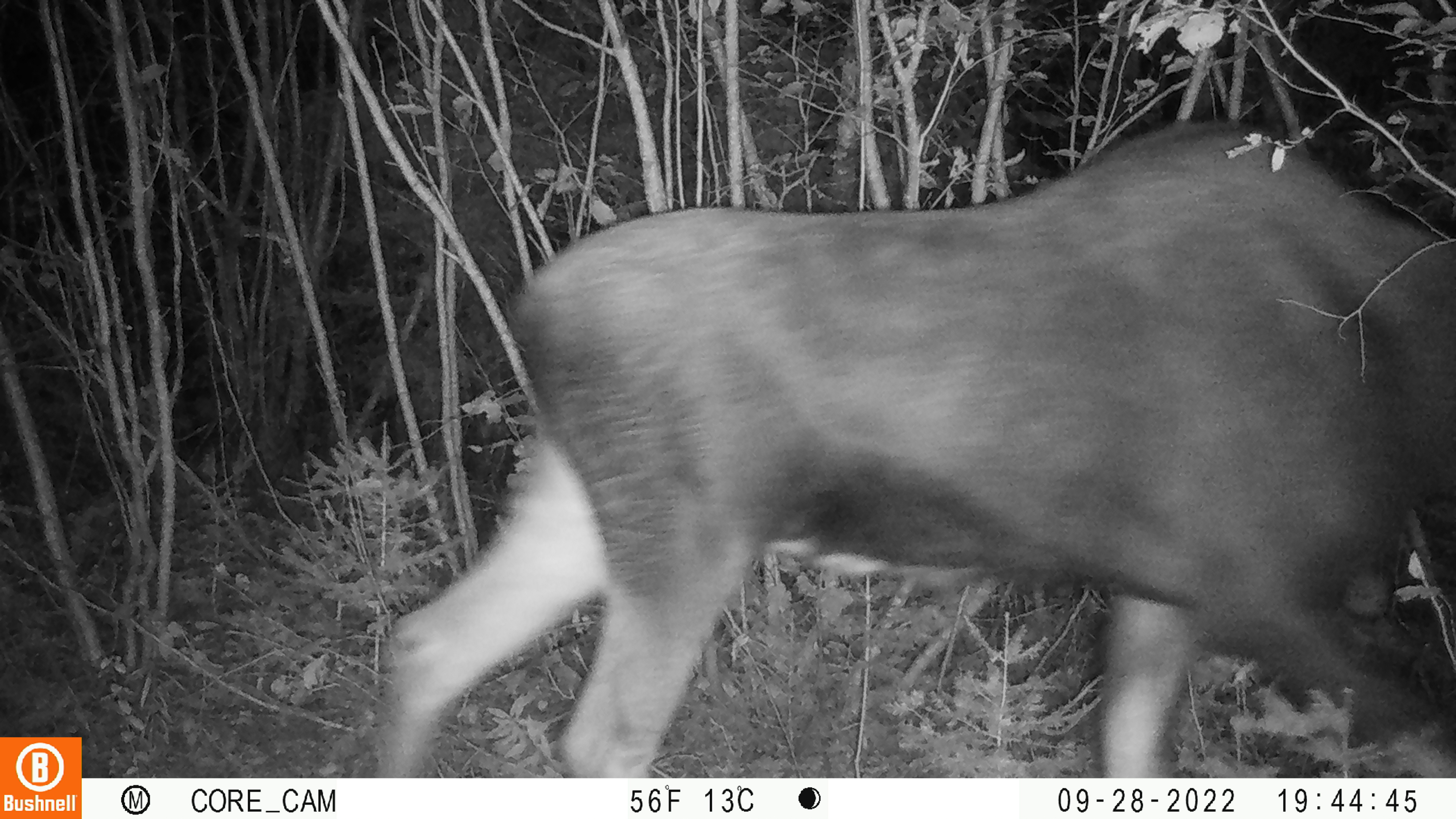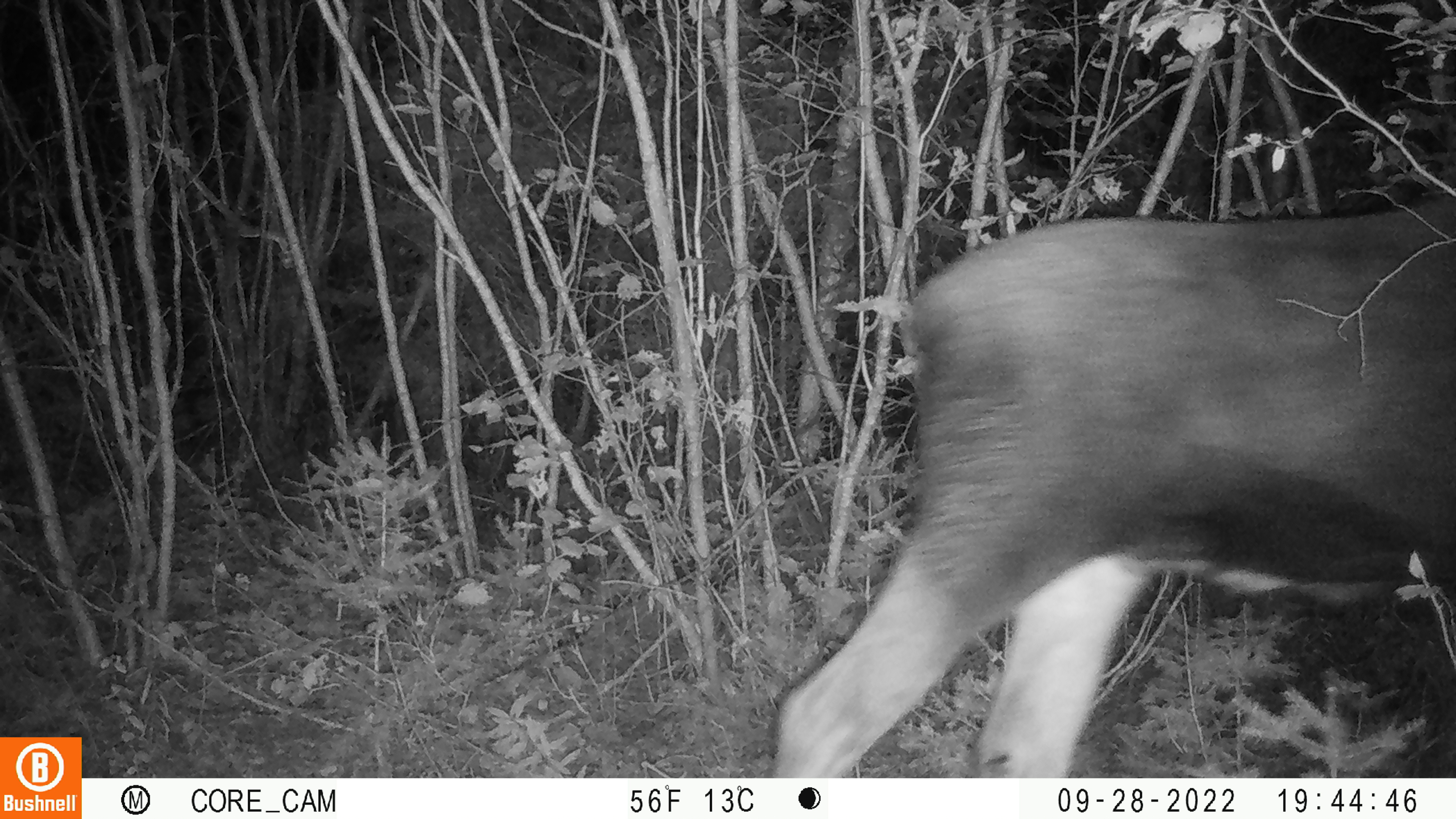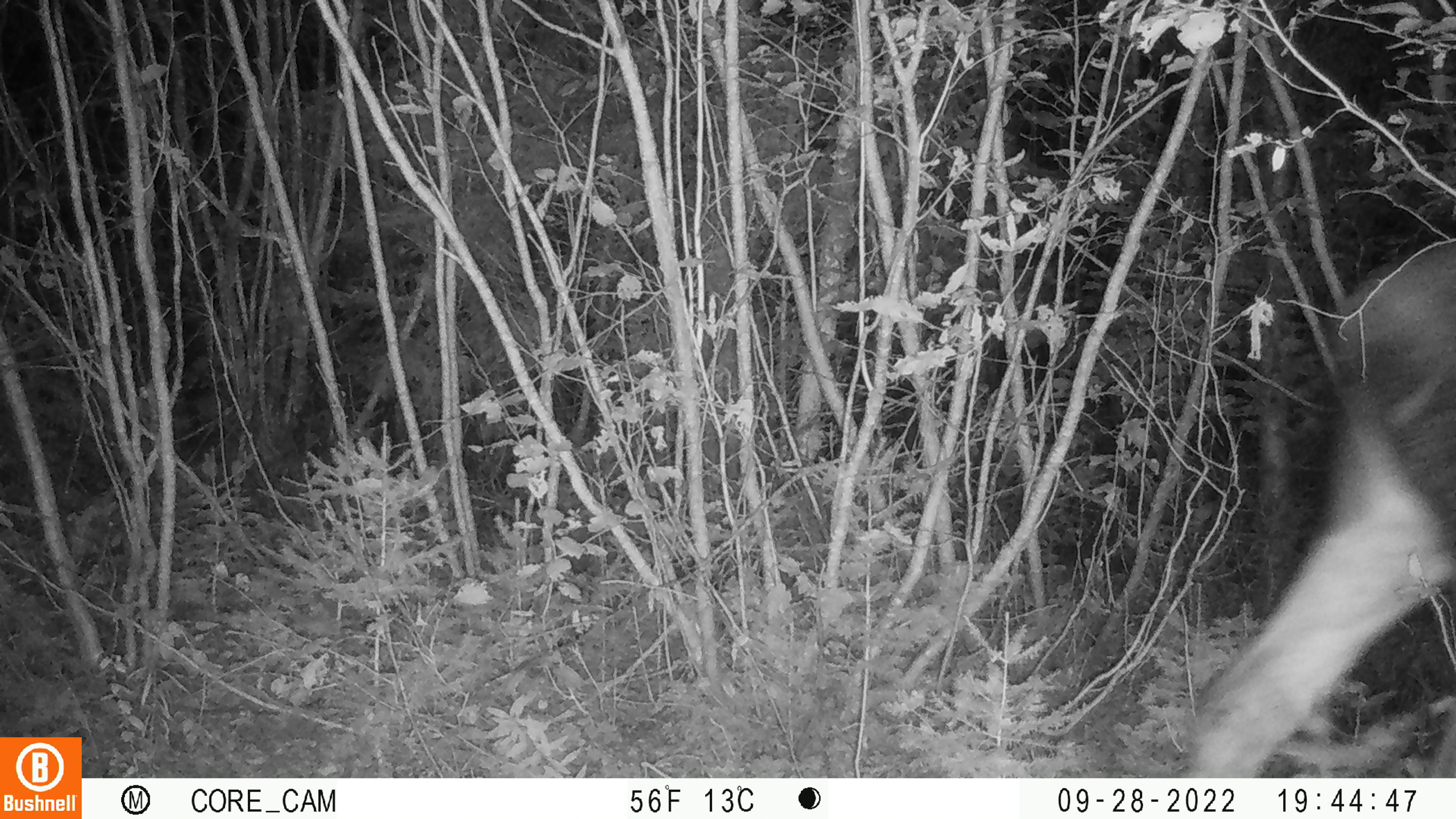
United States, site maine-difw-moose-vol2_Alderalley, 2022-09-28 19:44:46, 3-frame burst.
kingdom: Animalia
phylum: Chordata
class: Mammalia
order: Artiodactyla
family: Cervidae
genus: Alces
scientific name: Alces alces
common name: moose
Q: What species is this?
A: Moose (Alces alces).